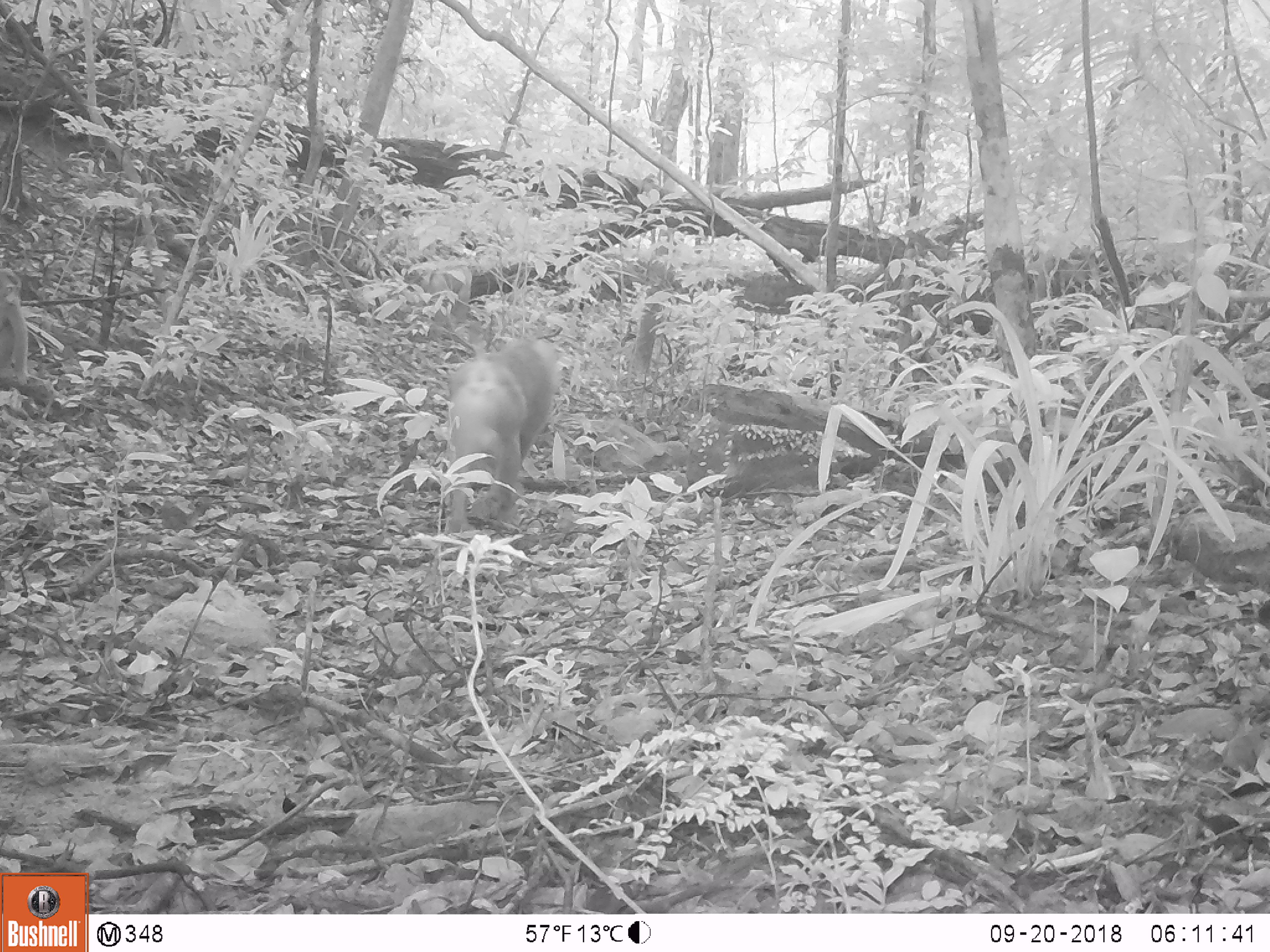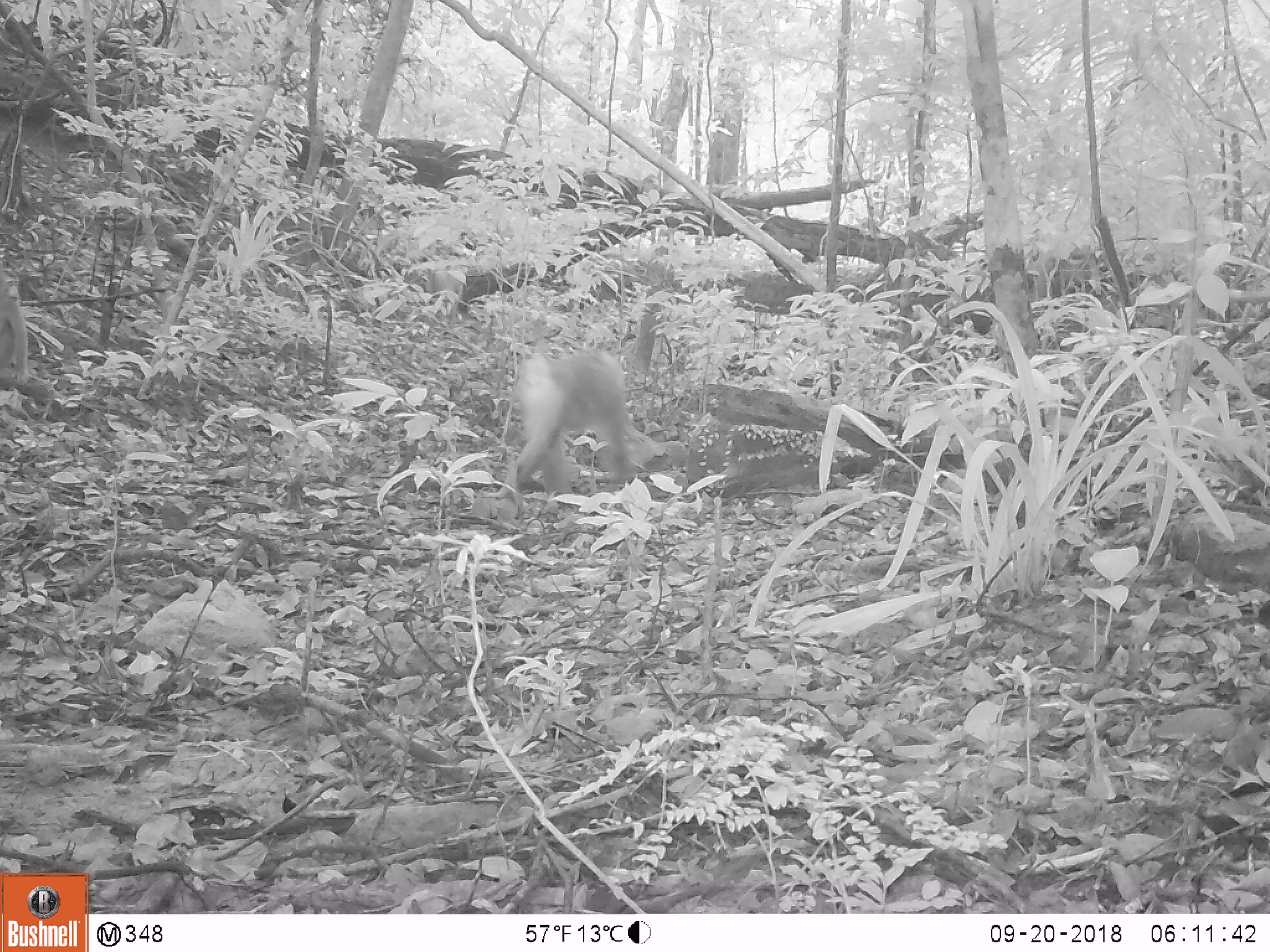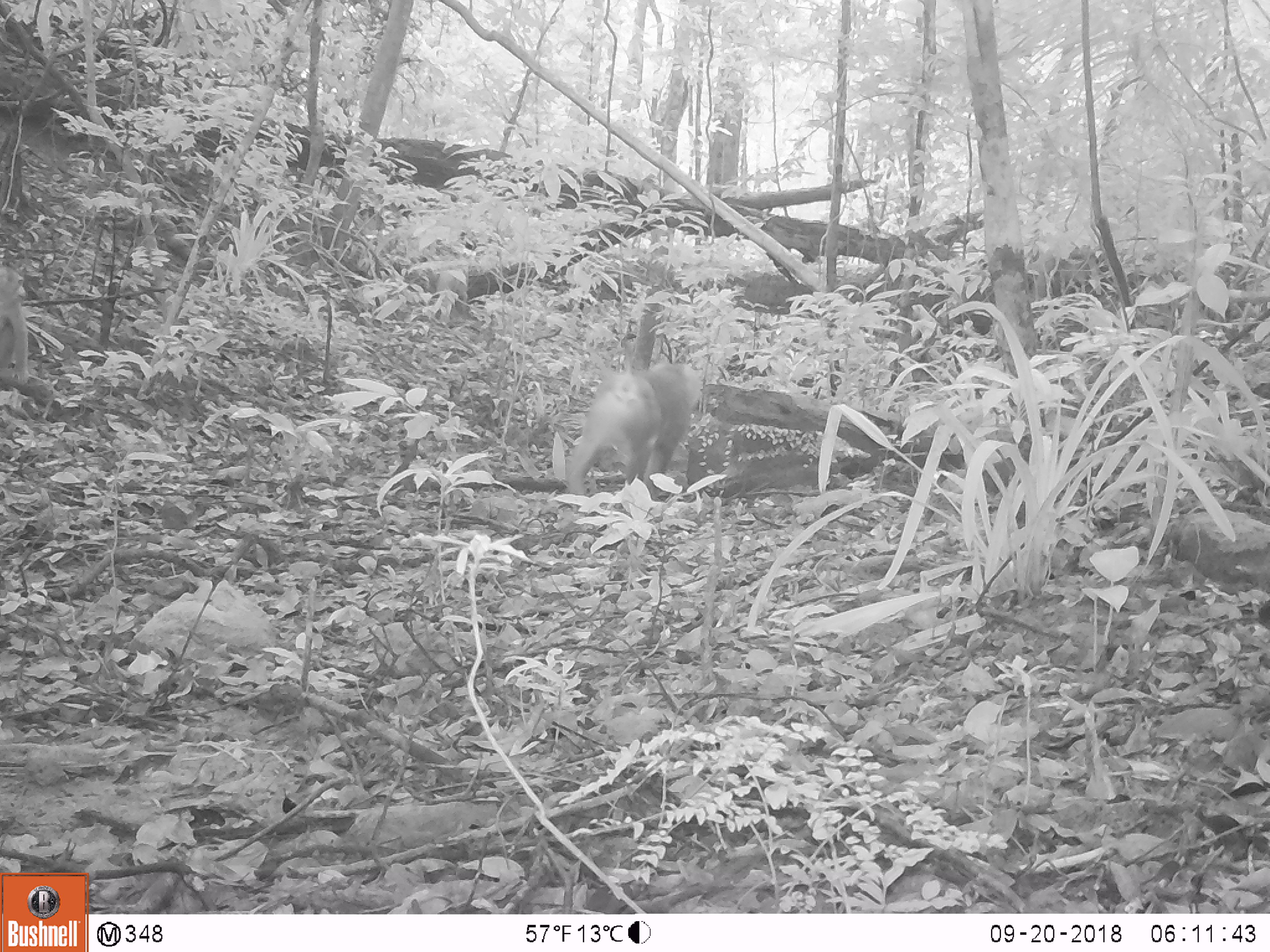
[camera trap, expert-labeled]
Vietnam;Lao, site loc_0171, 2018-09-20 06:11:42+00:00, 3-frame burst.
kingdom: Animalia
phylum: Chordata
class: Mammalia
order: Primates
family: Cercopithecidae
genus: Macaca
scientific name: Macaca nemestrina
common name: pig-tailed macaque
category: pig tailed macaque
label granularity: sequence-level